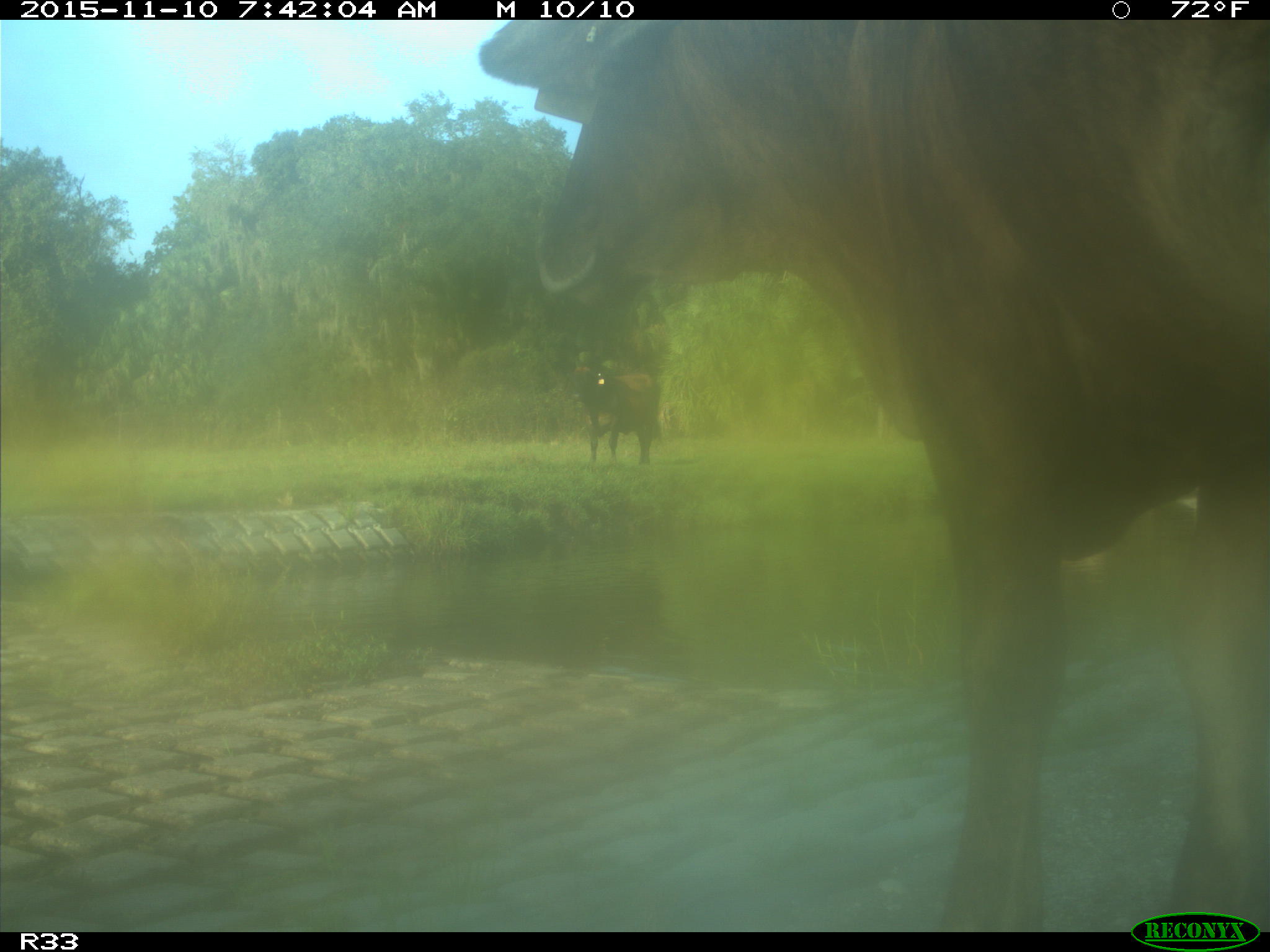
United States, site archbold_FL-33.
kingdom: Animalia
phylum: Chordata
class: Mammalia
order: Artiodactyla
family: Bovidae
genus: Bos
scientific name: Bos taurus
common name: domestic cow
Bos taurus (domestic cow).